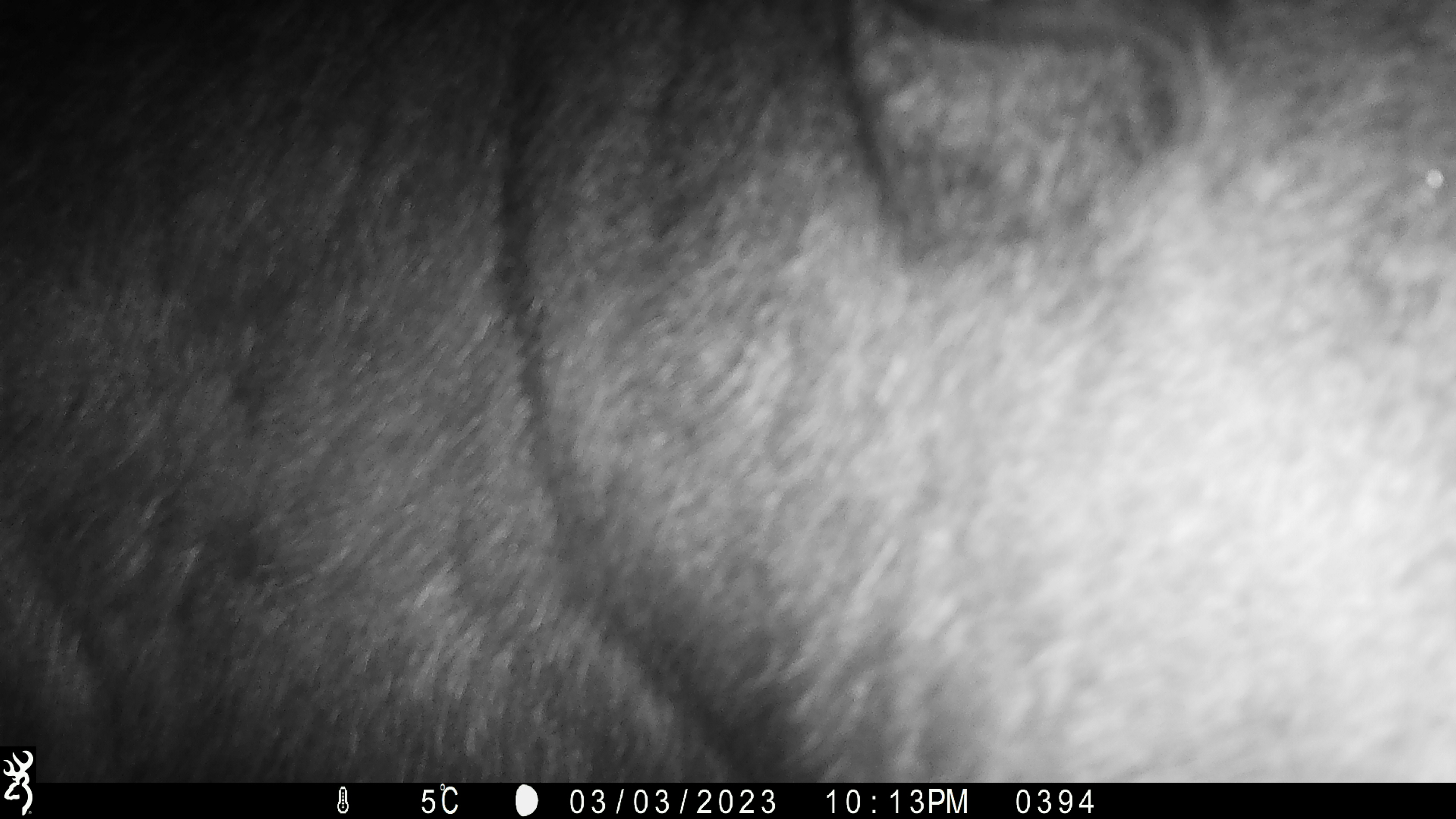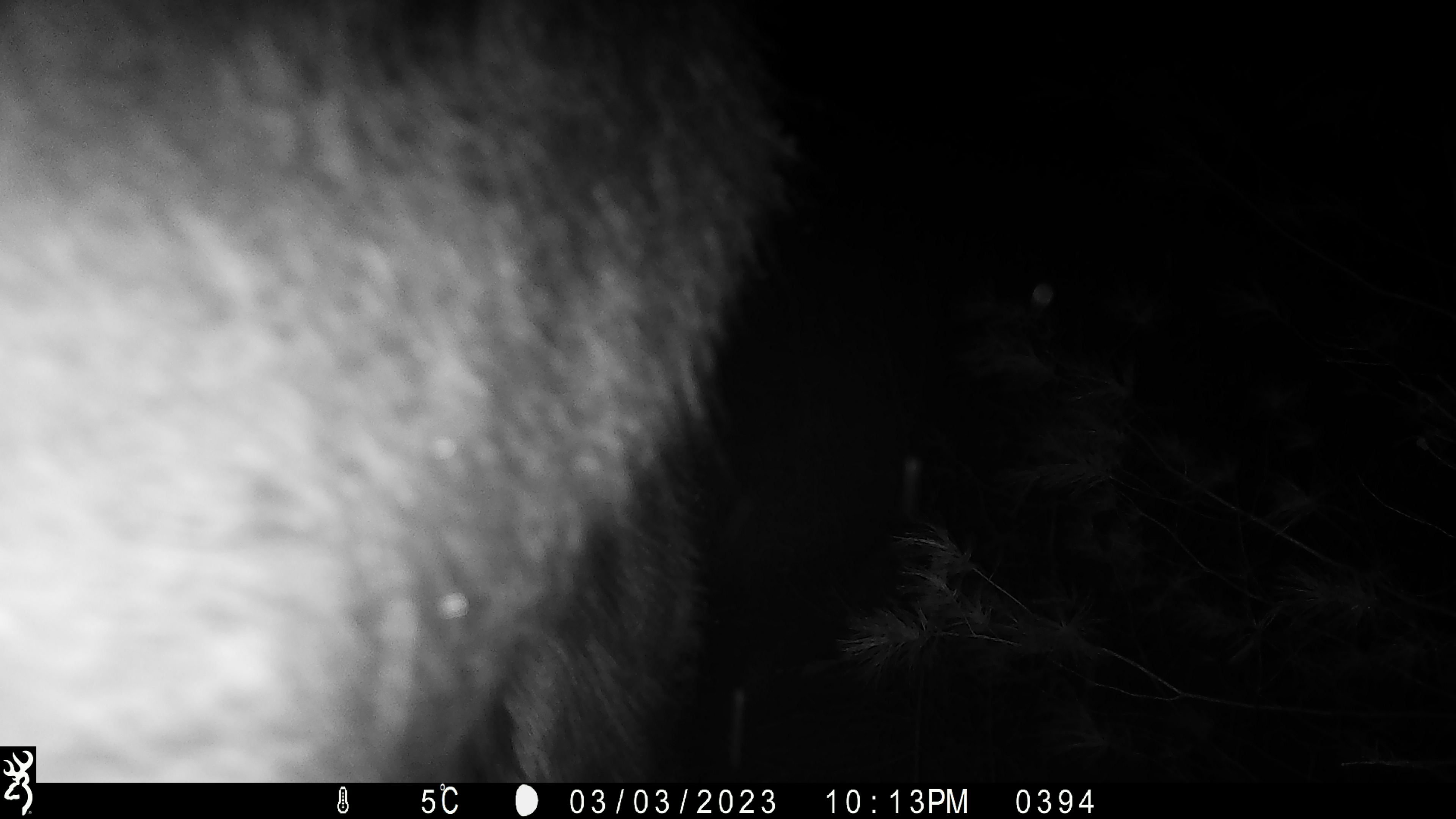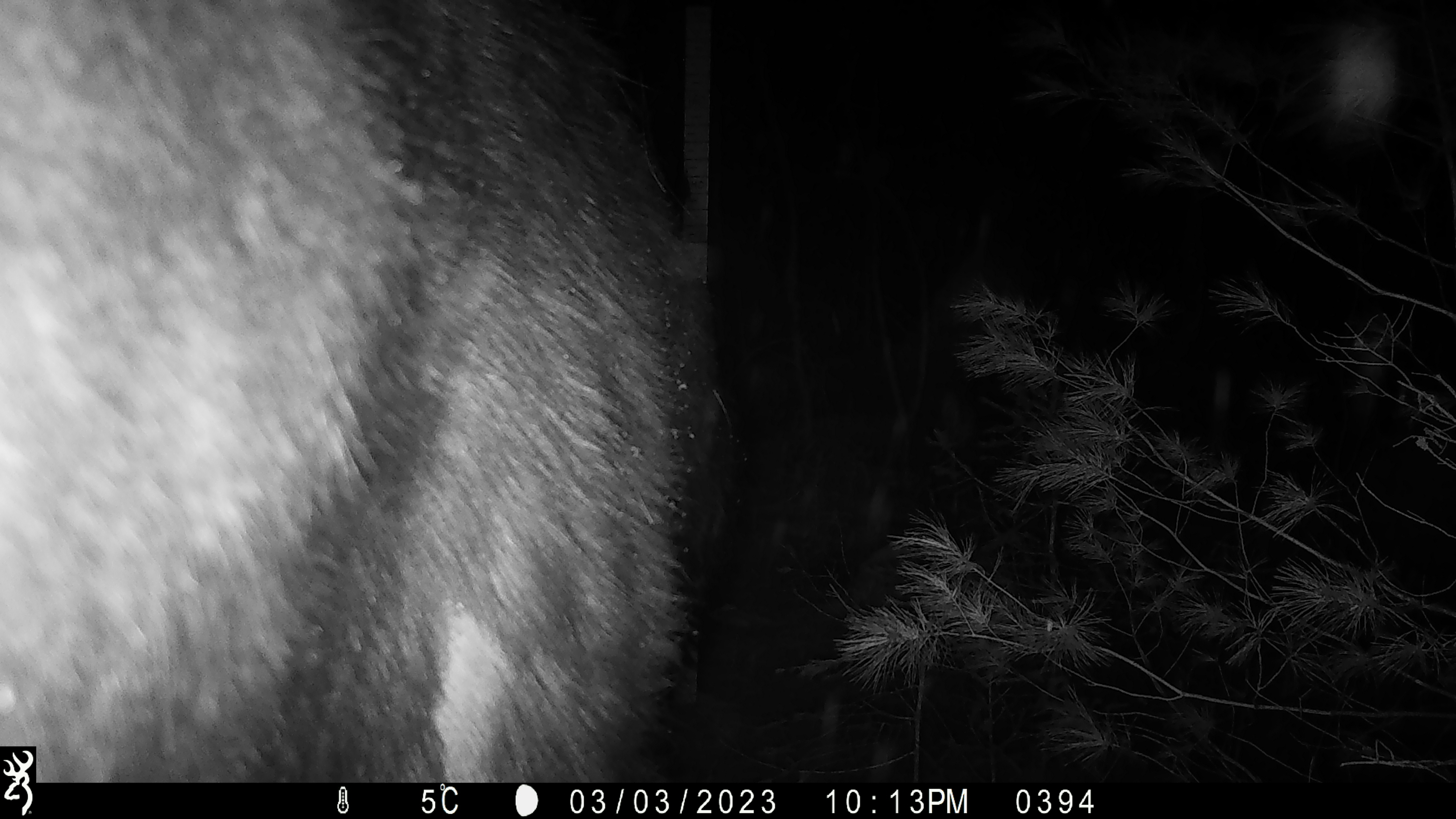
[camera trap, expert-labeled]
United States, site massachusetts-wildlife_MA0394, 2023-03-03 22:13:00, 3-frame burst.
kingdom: Animalia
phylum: Chordata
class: Mammalia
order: Artiodactyla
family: Cervidae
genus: Alces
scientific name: Alces alces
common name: moose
Moose (Alces alces).